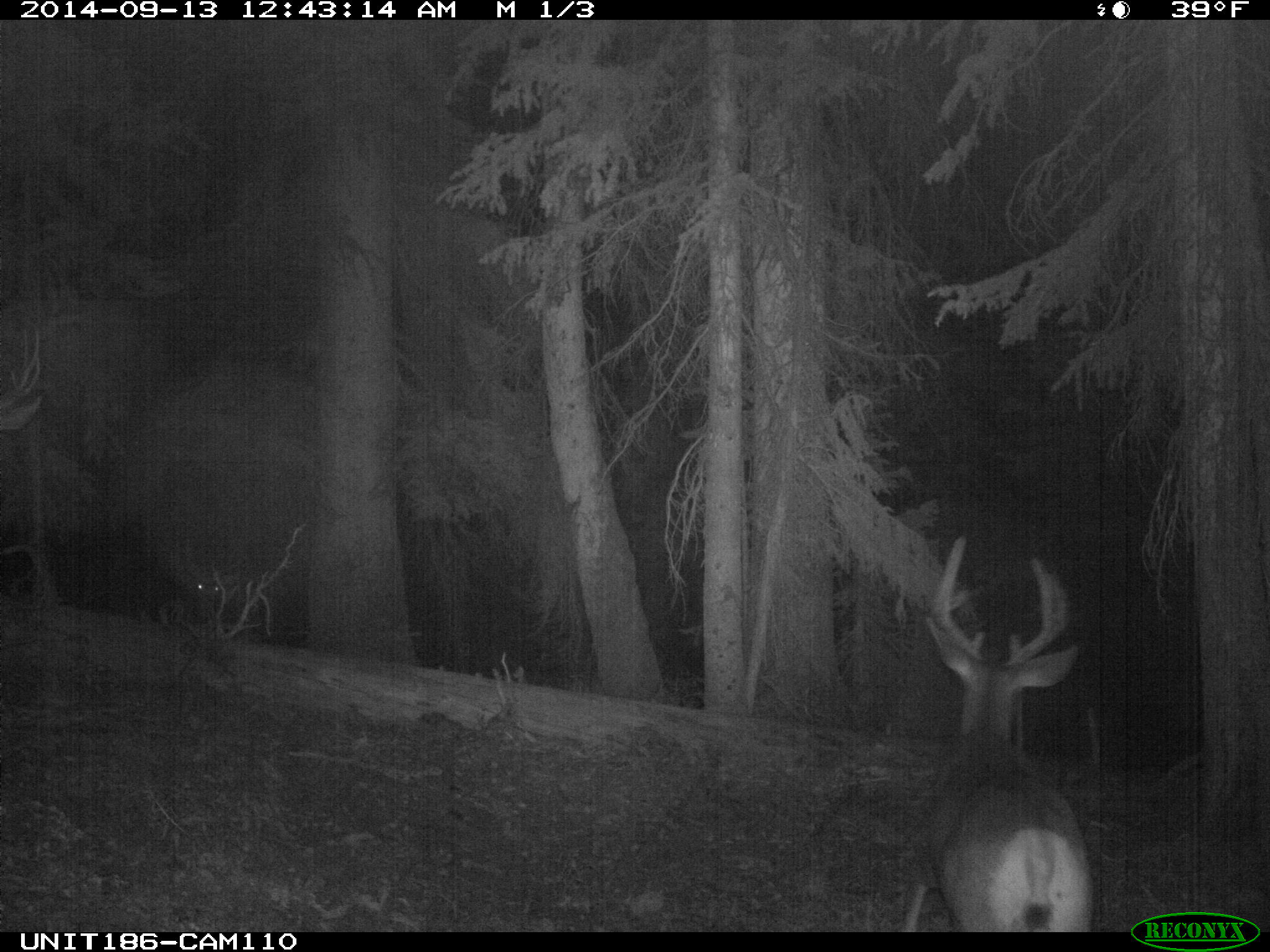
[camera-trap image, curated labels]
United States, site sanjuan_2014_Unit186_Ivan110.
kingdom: Animalia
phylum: Chordata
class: Mammalia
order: Artiodactyla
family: Cervidae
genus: Odocoileus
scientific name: Odocoileus hemionus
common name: mule deer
Odocoileus hemionus (mule deer).